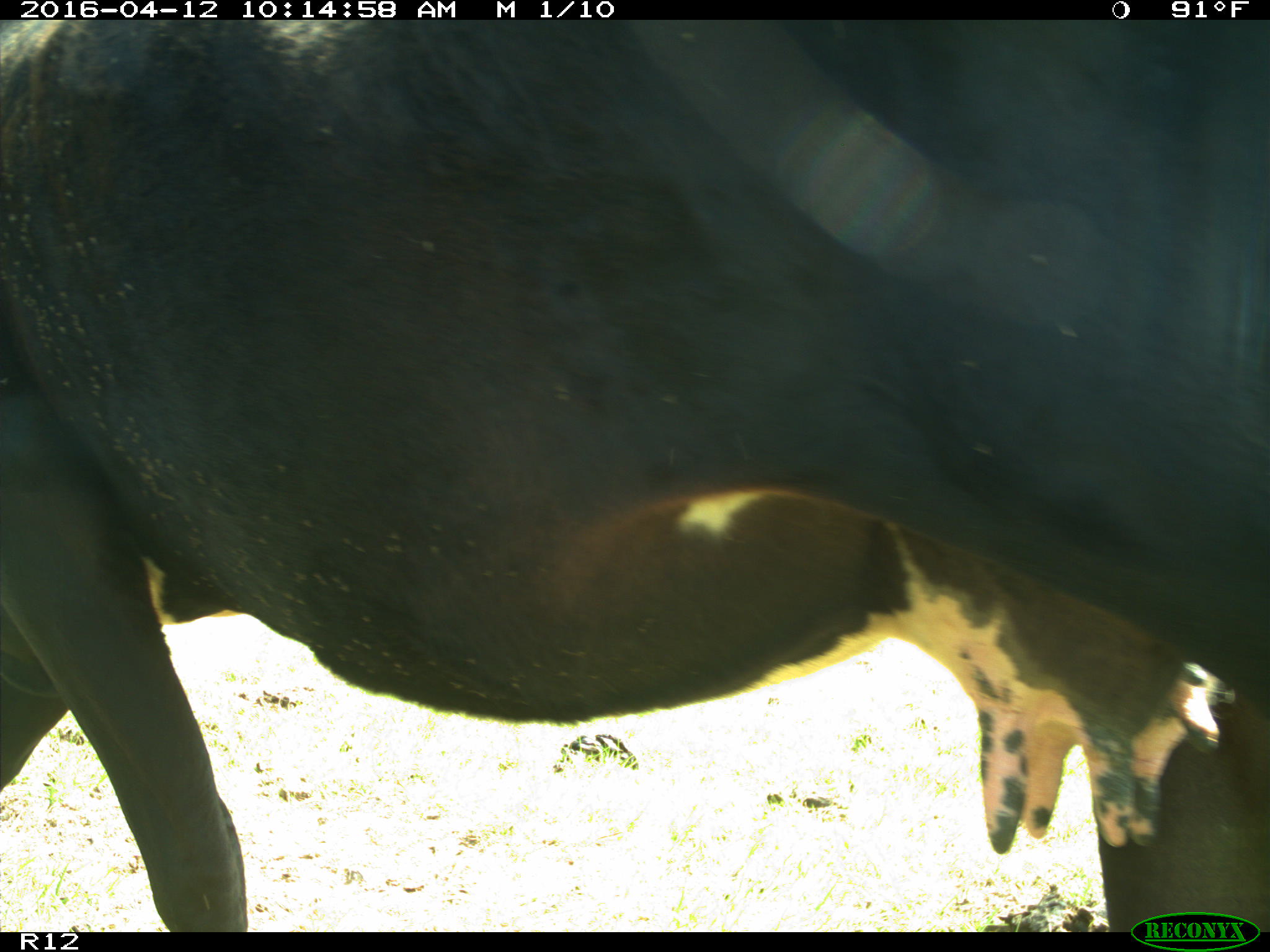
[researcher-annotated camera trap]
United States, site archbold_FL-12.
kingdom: Animalia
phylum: Chordata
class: Mammalia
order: Artiodactyla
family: Bovidae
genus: Bos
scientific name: Bos taurus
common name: domestic cow